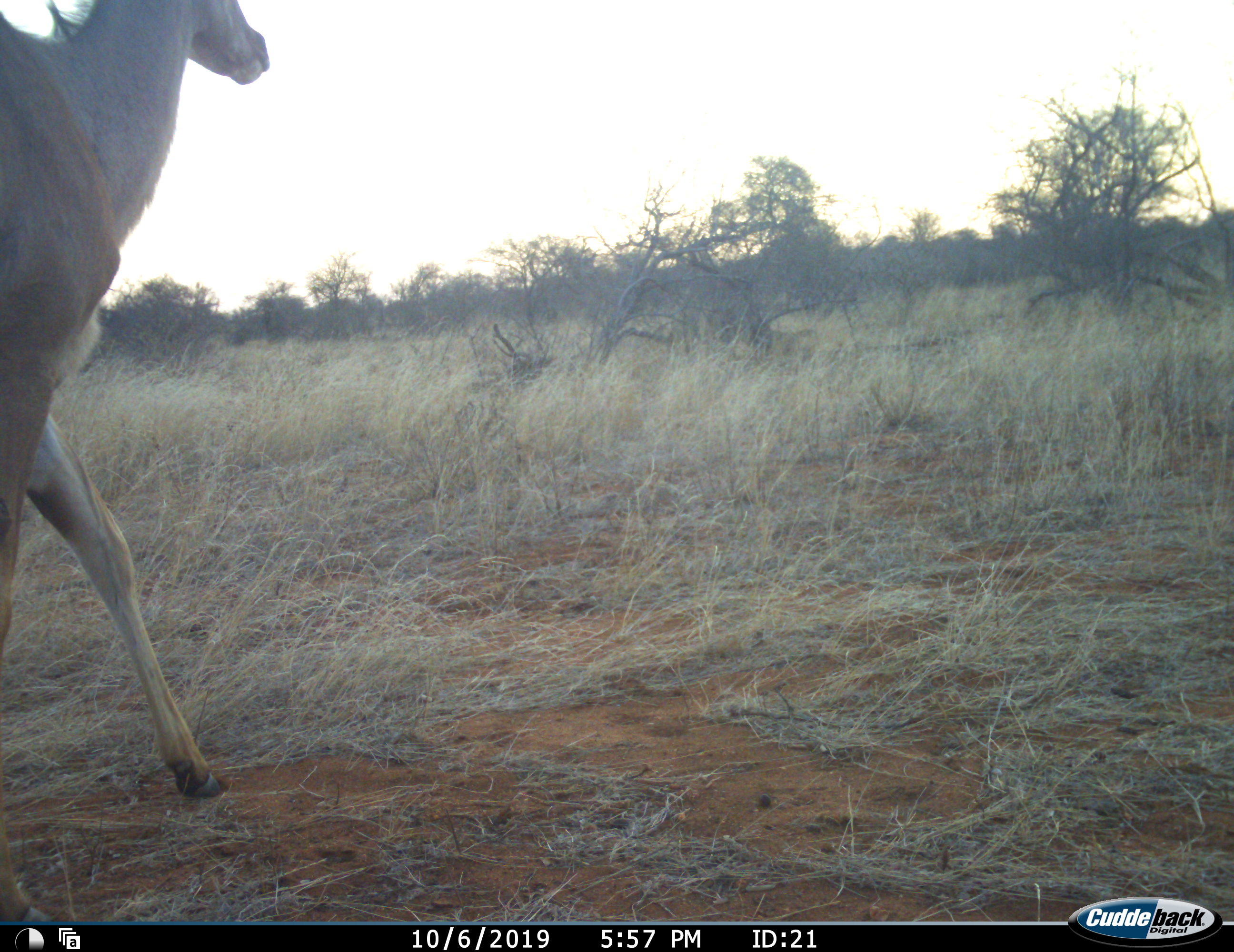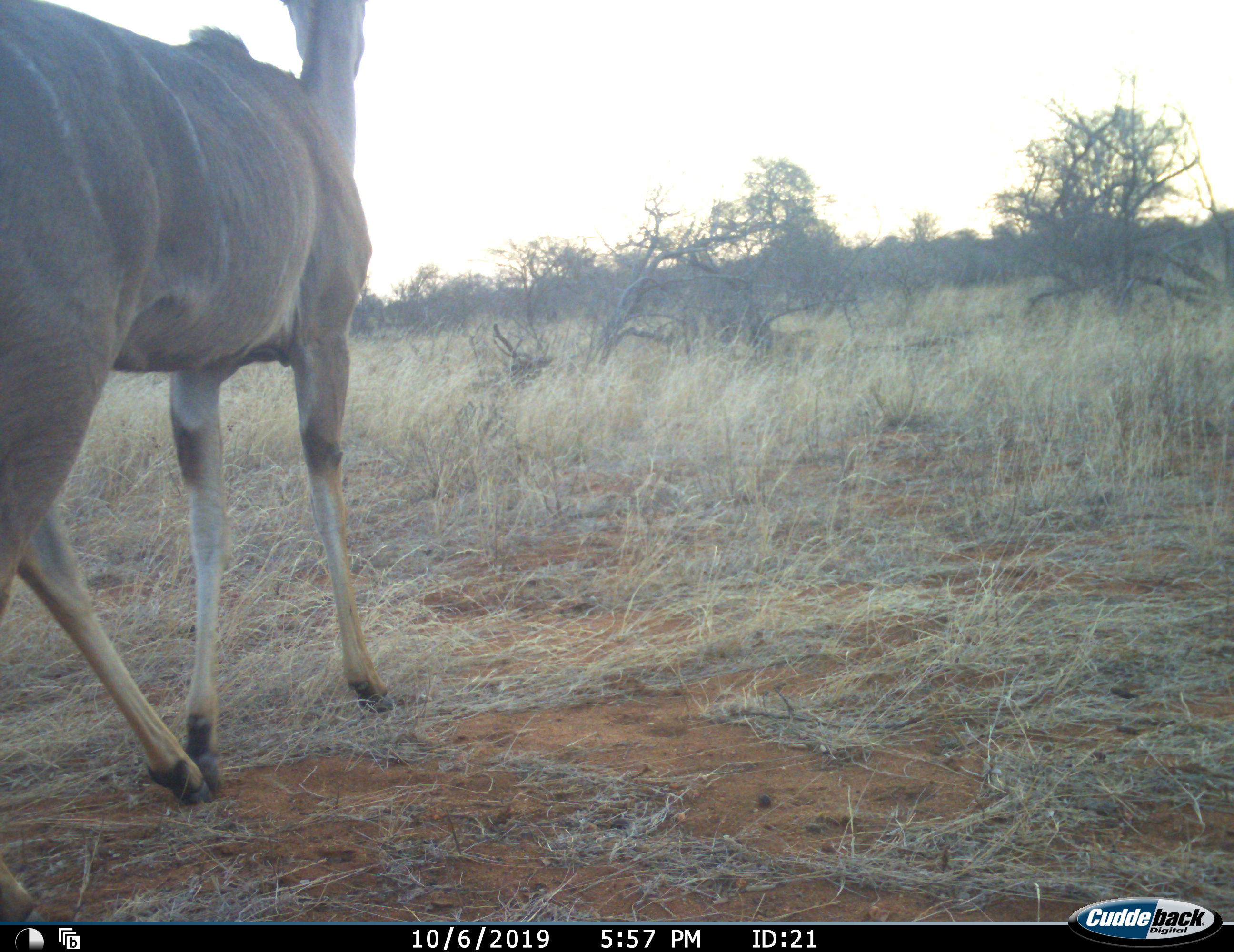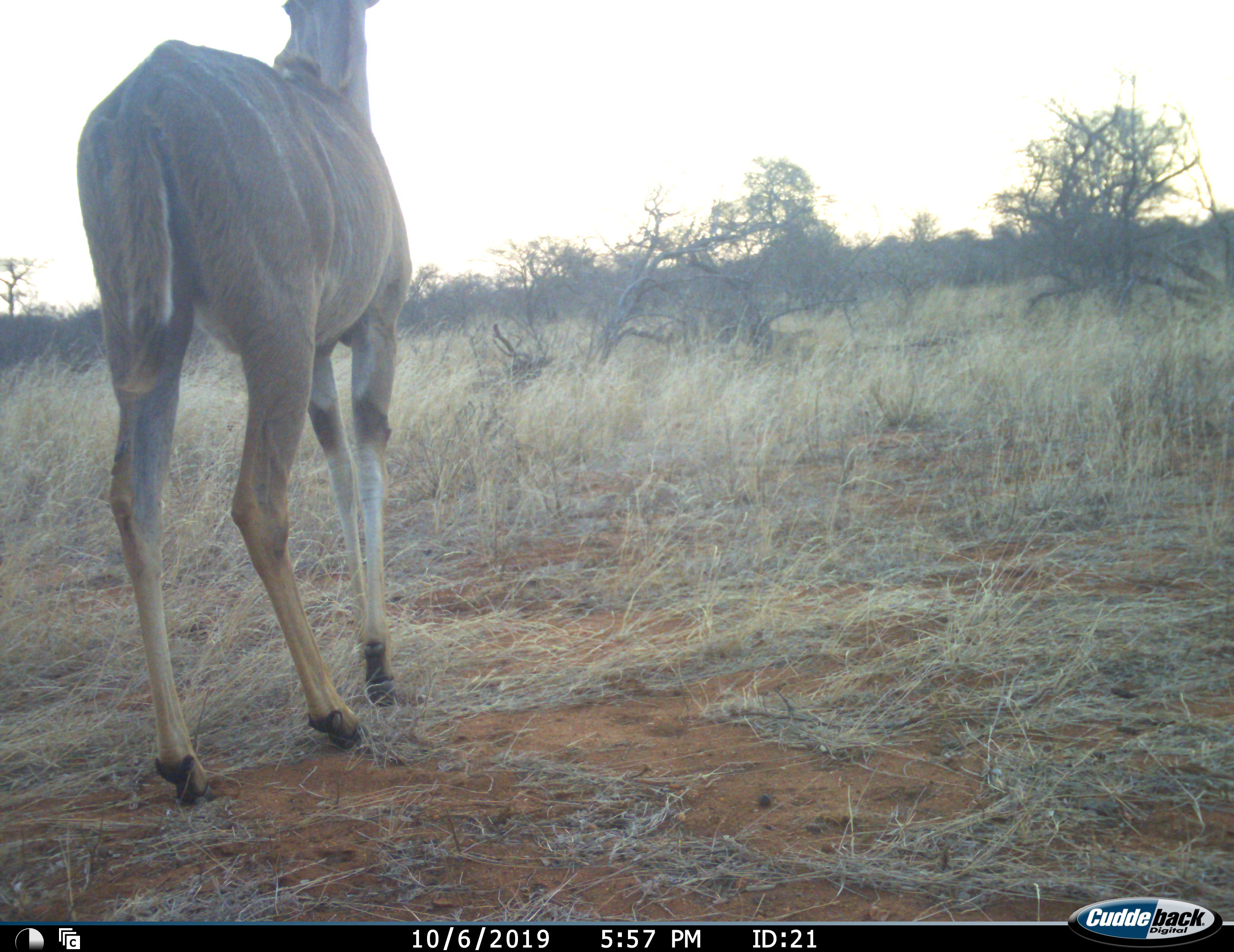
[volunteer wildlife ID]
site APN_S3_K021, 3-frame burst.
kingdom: Animalia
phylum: Chordata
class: Mammalia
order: Artiodactyla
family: Bovidae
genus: Tragelaphus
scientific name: Tragelaphus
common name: kudu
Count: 1.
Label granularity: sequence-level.